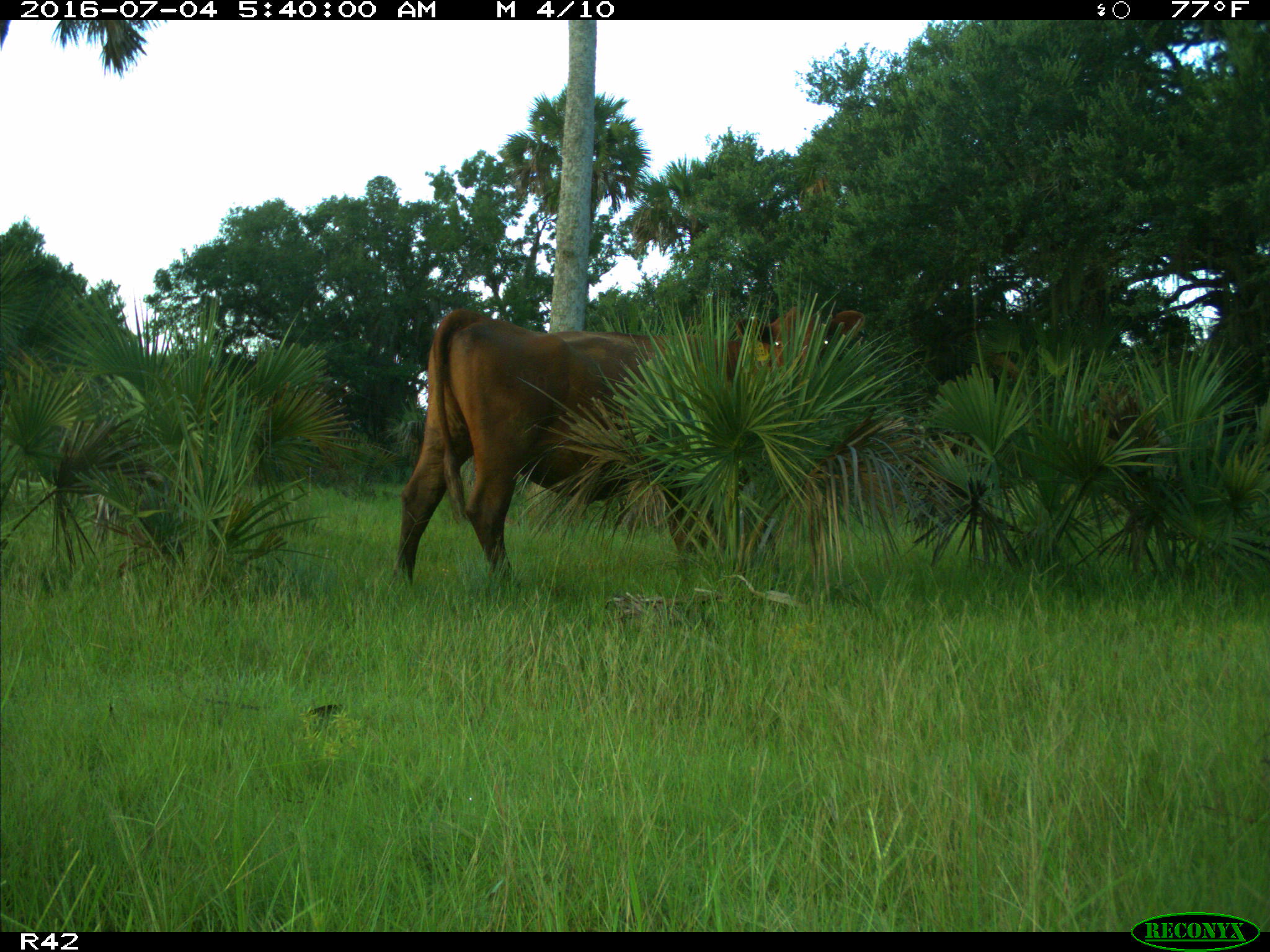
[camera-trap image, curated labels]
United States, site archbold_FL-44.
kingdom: Animalia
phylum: Chordata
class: Mammalia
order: Artiodactyla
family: Bovidae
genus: Bos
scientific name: Bos taurus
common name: domestic cow